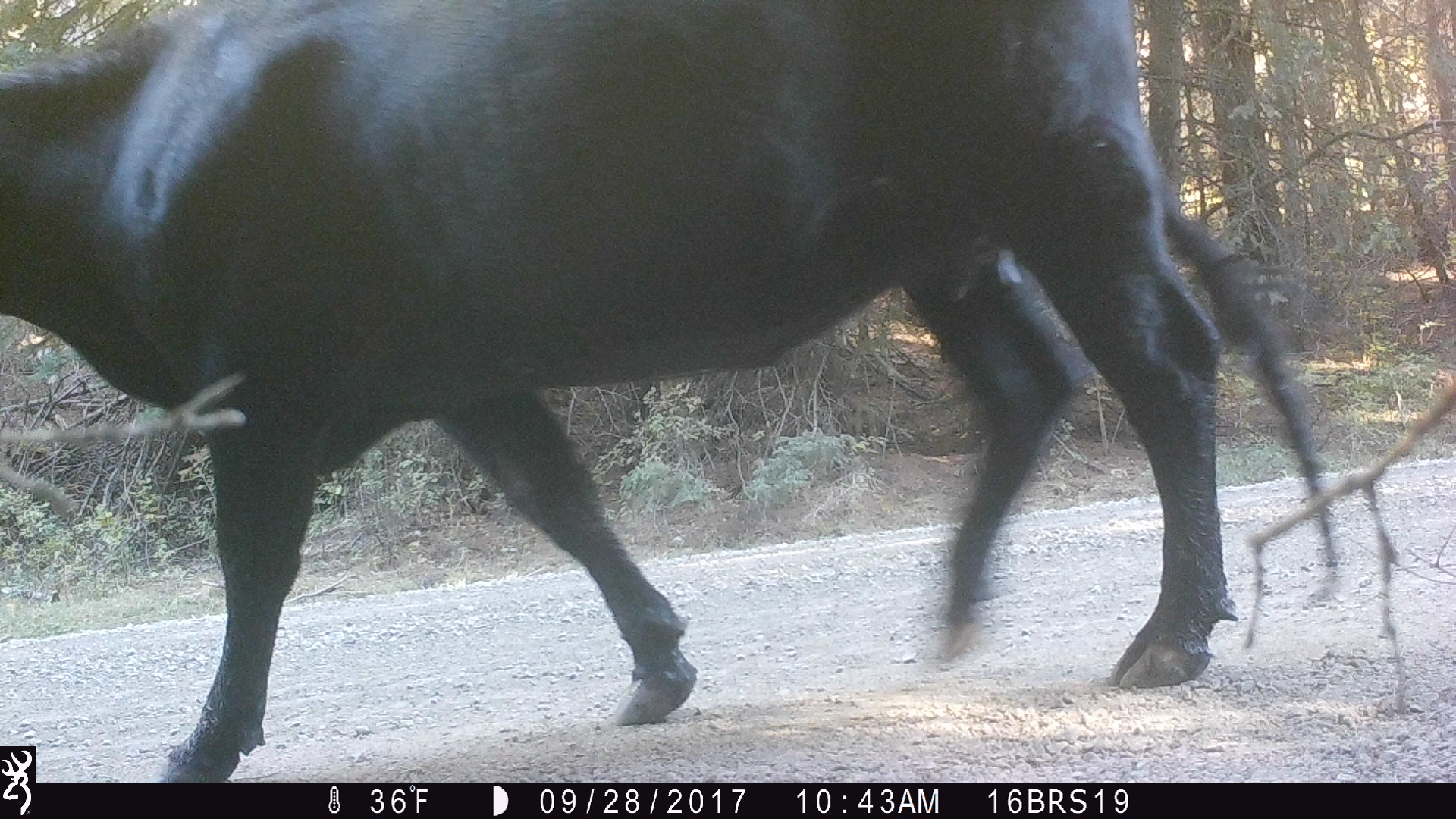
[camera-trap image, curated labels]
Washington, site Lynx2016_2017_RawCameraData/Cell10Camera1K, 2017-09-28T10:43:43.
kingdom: Animalia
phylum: Chordata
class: Mammalia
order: Artiodactyla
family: Bovidae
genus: Bos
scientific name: Bos taurus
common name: domestic cattle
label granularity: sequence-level